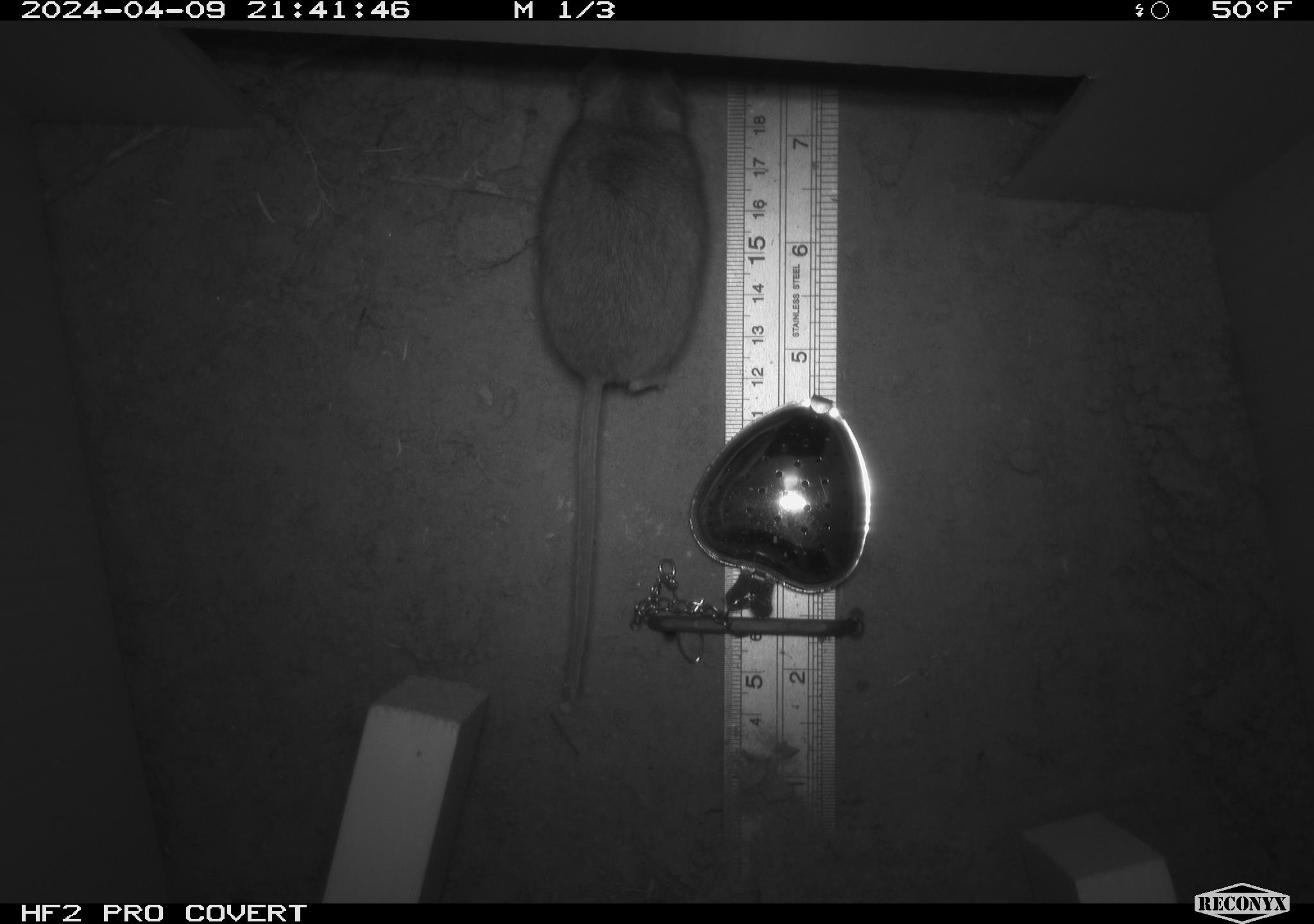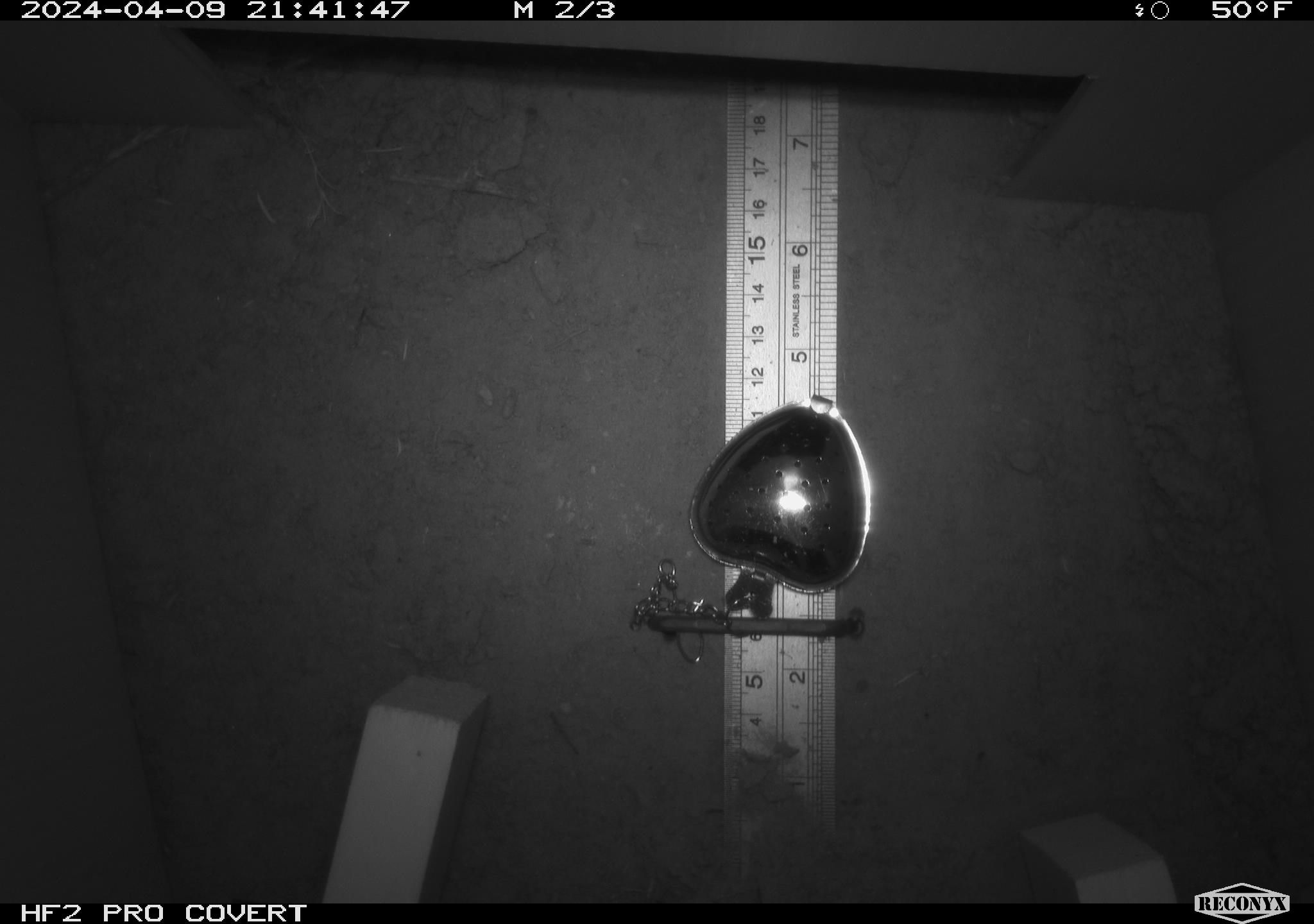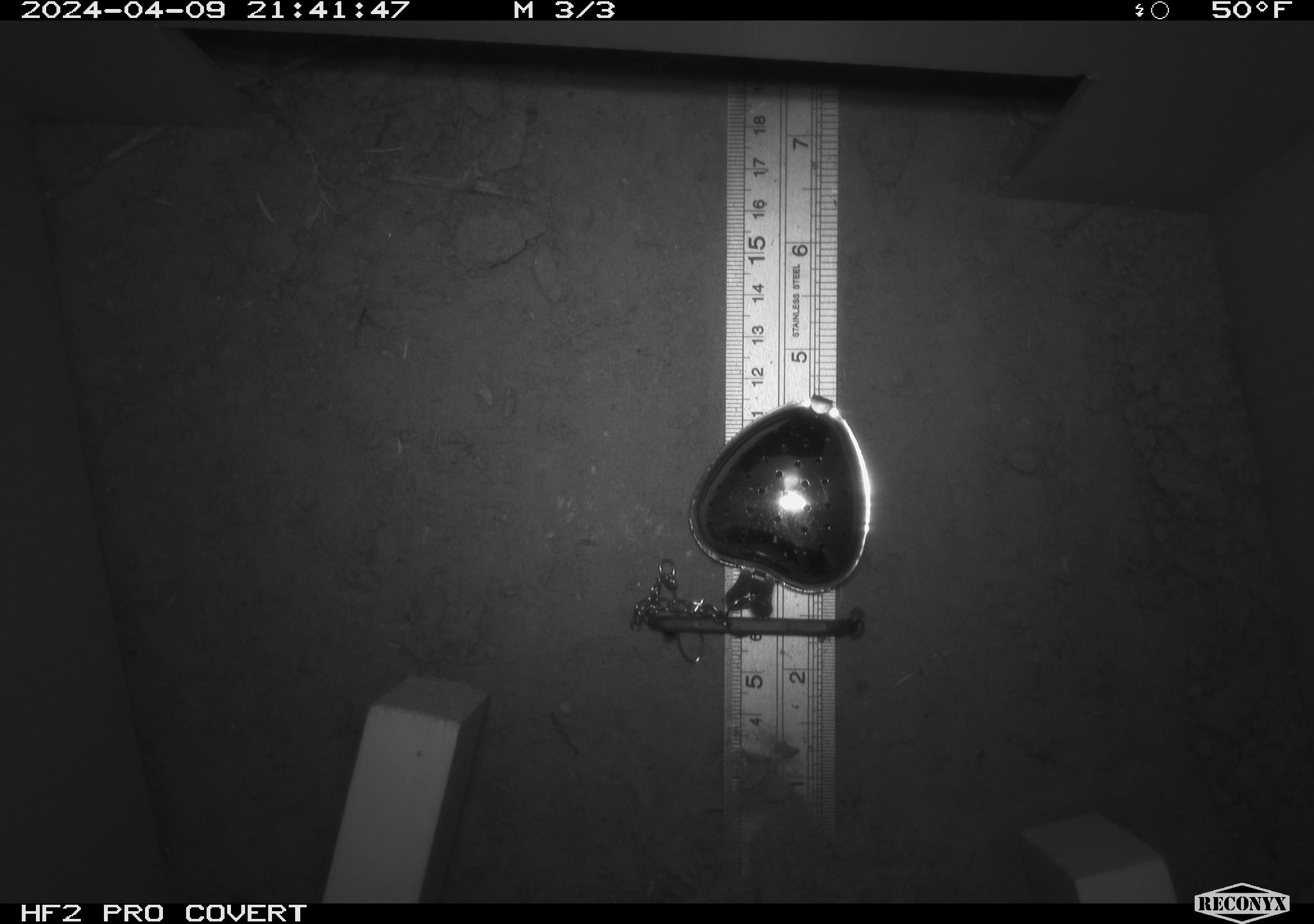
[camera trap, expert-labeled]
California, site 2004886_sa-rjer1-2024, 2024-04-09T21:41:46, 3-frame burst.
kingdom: Animalia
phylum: Chordata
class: Mammalia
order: Rodentia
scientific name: Rodentia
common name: mouse species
Mouse species (Rodentia).